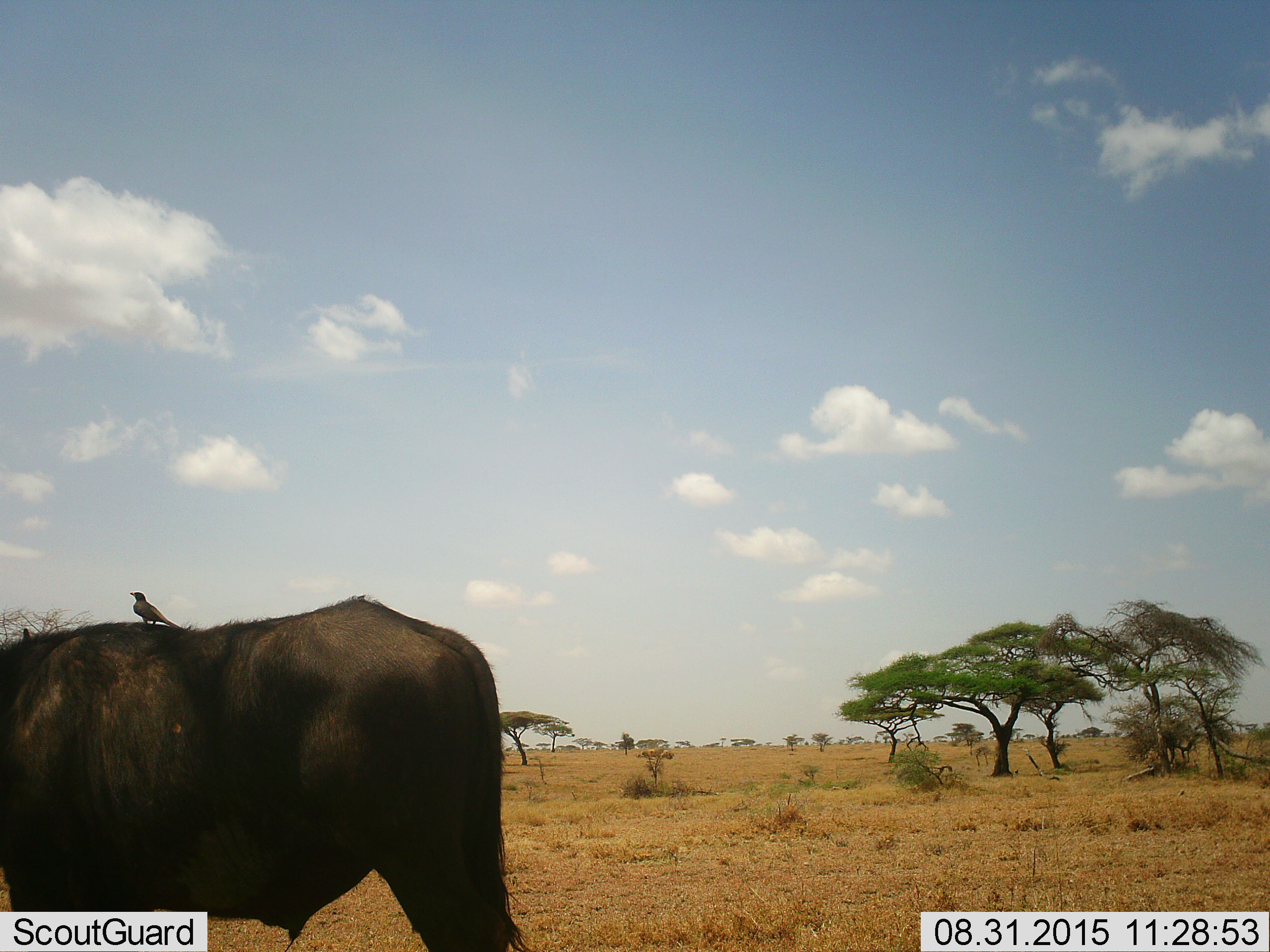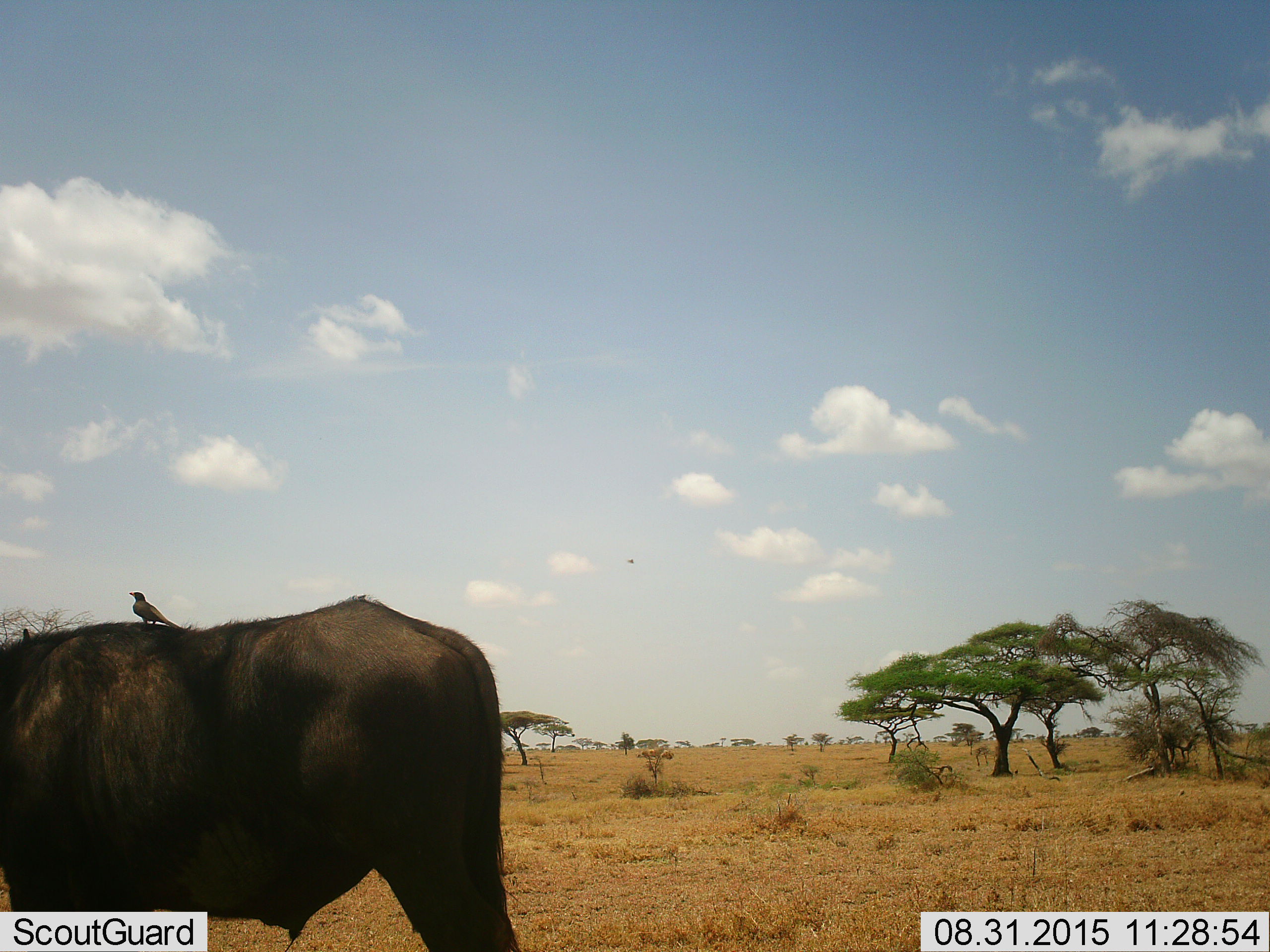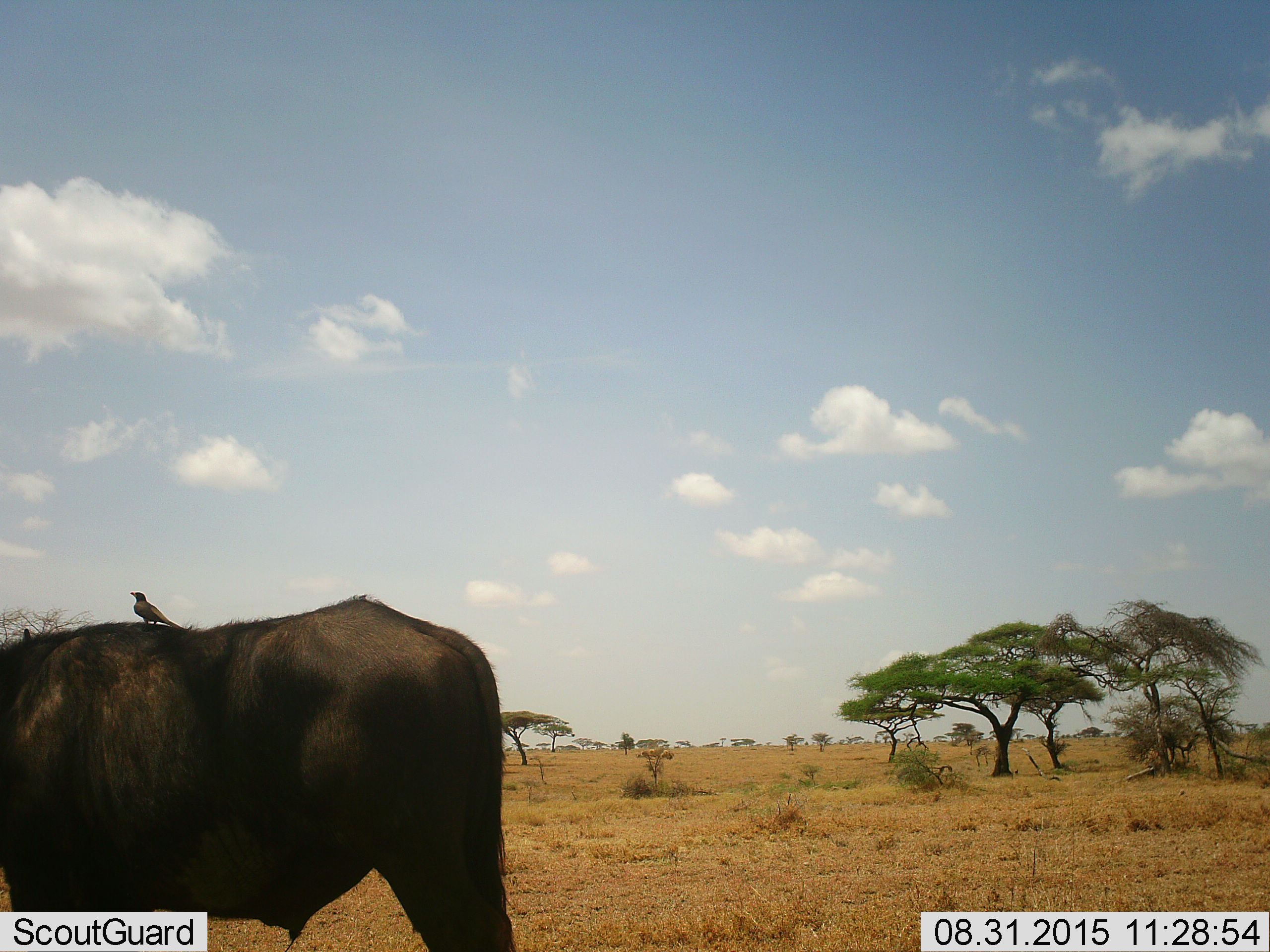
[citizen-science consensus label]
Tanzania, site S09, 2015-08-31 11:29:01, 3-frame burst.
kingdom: Animalia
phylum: Chordata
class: Aves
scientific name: Aves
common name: bird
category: otherbird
Otherbird (bird) (Aves), count 1. Behavior (volunteer vote fractions): standing 67%, resting 33%, moving 0%, interacting 33%. Young present (vote fraction): 0%. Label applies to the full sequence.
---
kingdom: Animalia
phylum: Chordata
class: Mammalia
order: Artiodactyla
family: Bovidae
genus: Syncerus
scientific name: Syncerus caffer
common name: cape buffalo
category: buffalo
Buffalo (cape buffalo) (Syncerus caffer), count 1. Behavior (volunteer vote fractions): standing 100%, resting 0%, moving 0%, interacting 25%. Young present (vote fraction): 0%. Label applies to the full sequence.